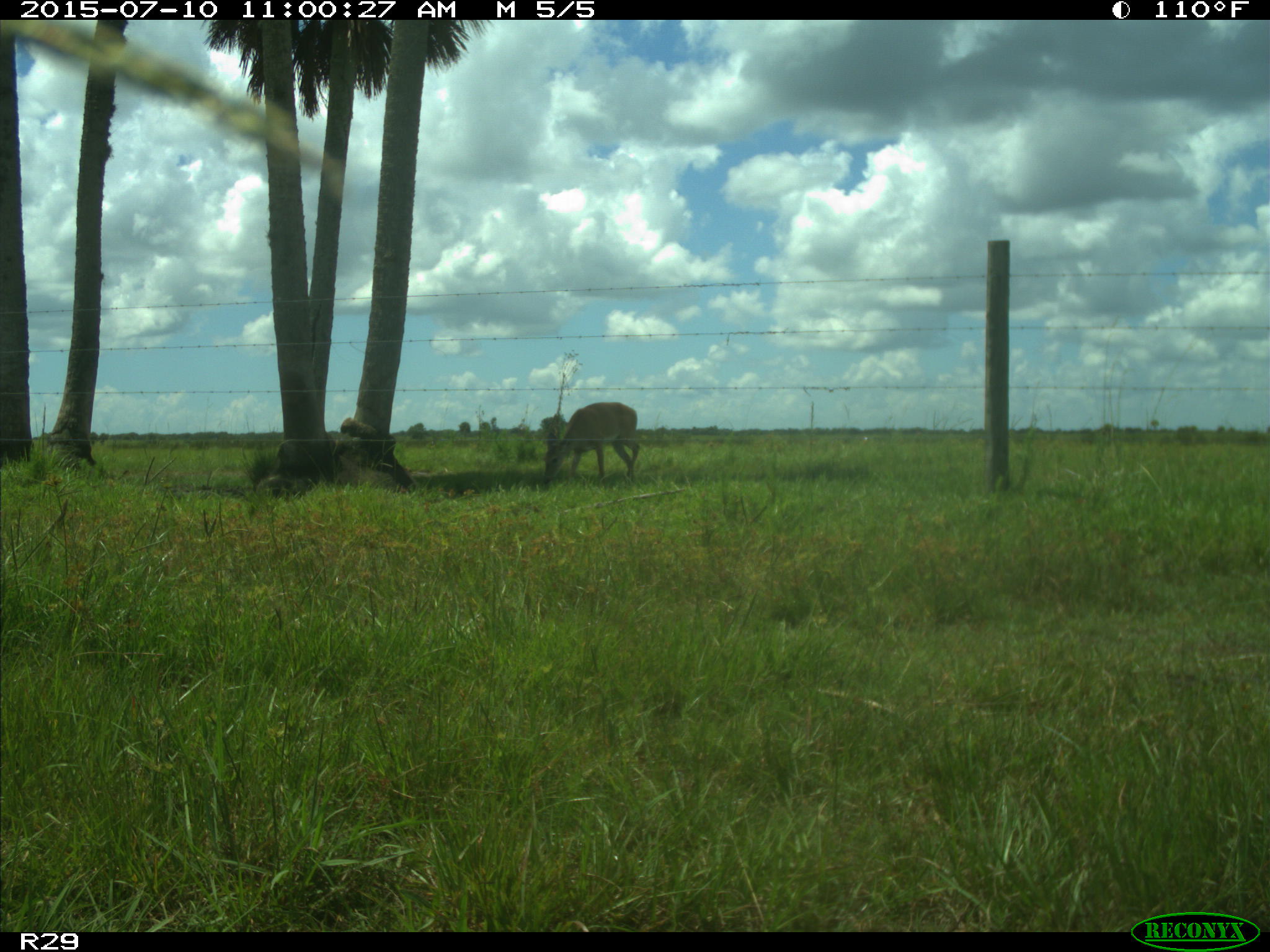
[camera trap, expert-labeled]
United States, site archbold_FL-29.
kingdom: Animalia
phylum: Chordata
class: Mammalia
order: Artiodactyla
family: Cervidae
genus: Odocoileus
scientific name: Odocoileus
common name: deer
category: unidentified deer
Unidentified deer (deer) (Odocoileus).